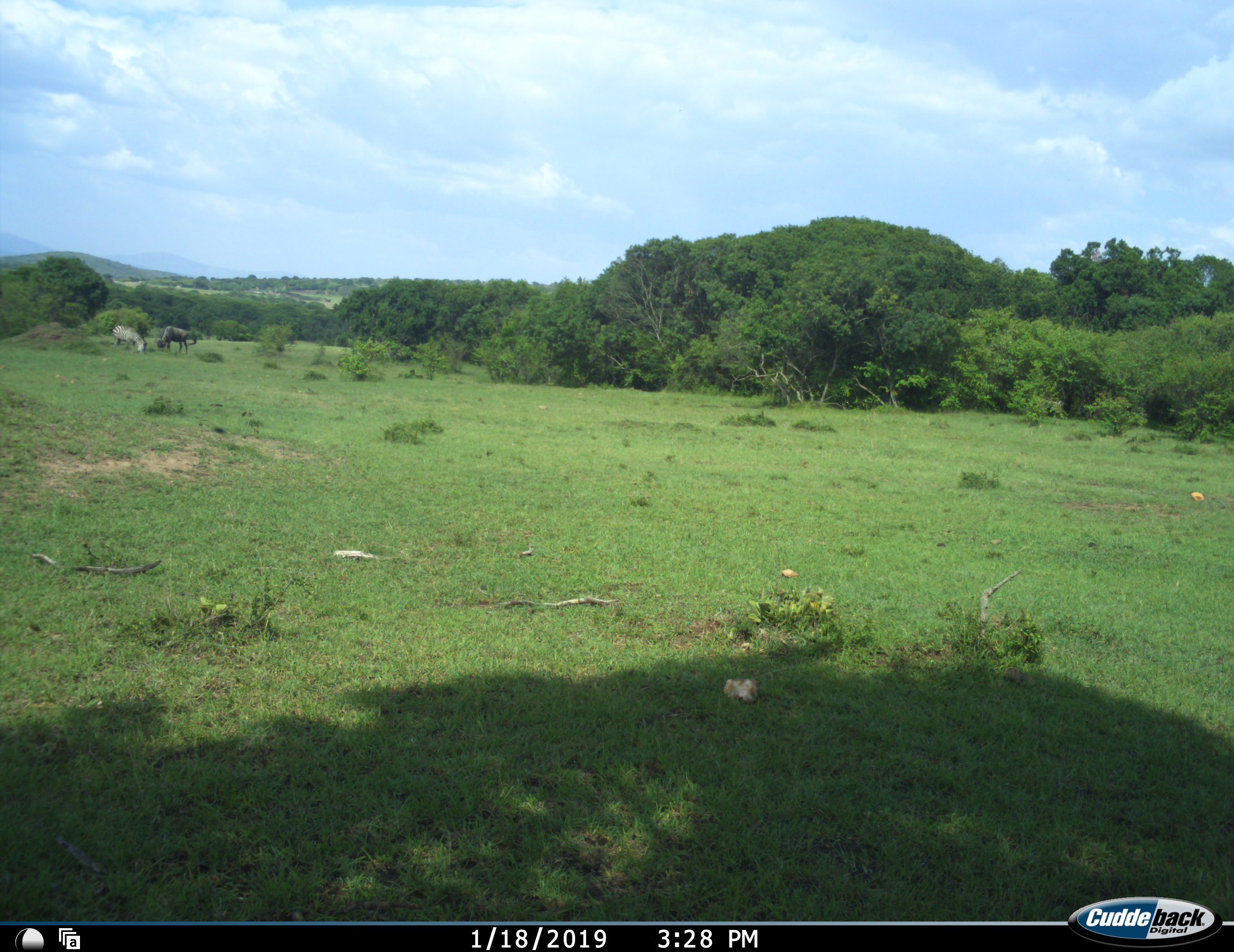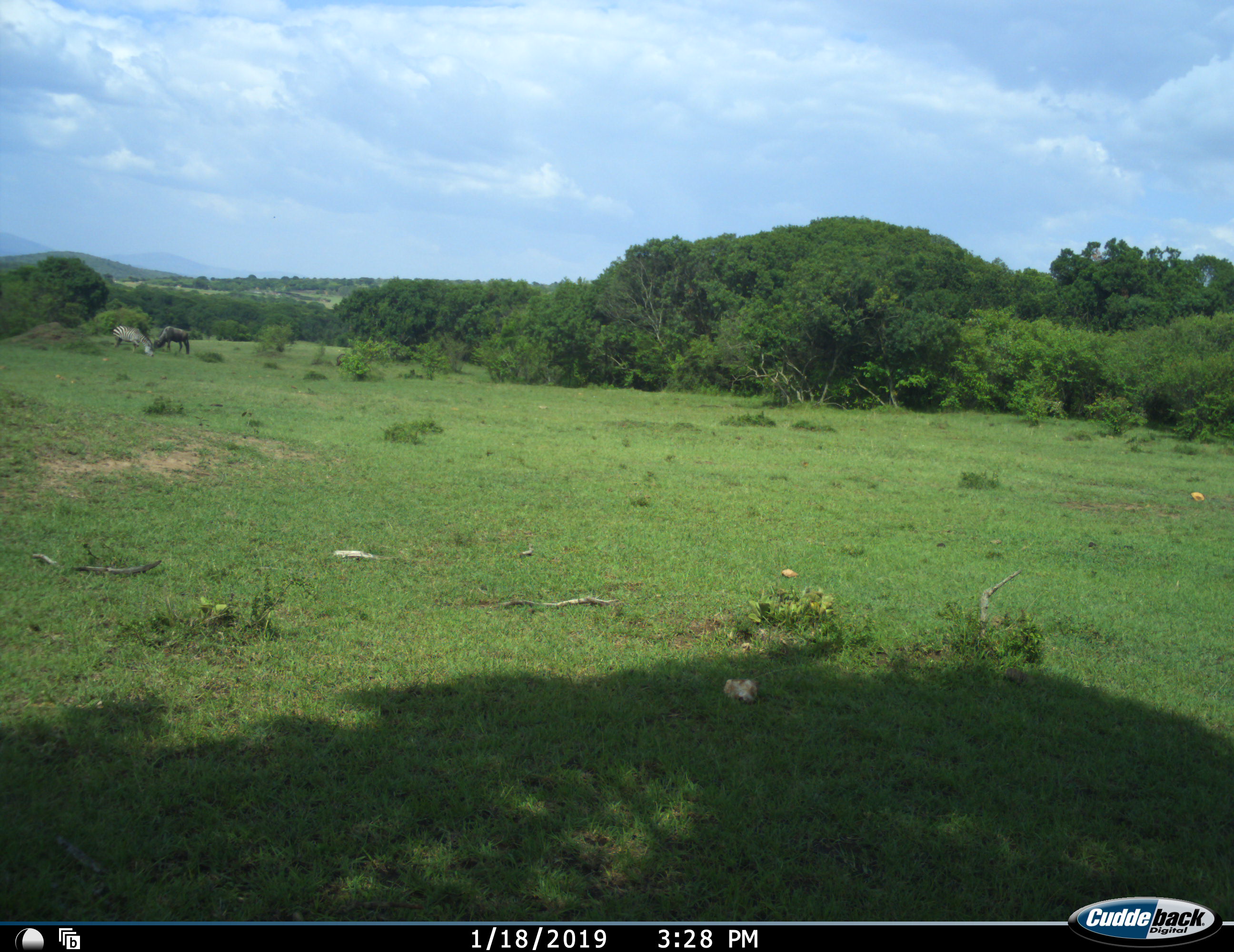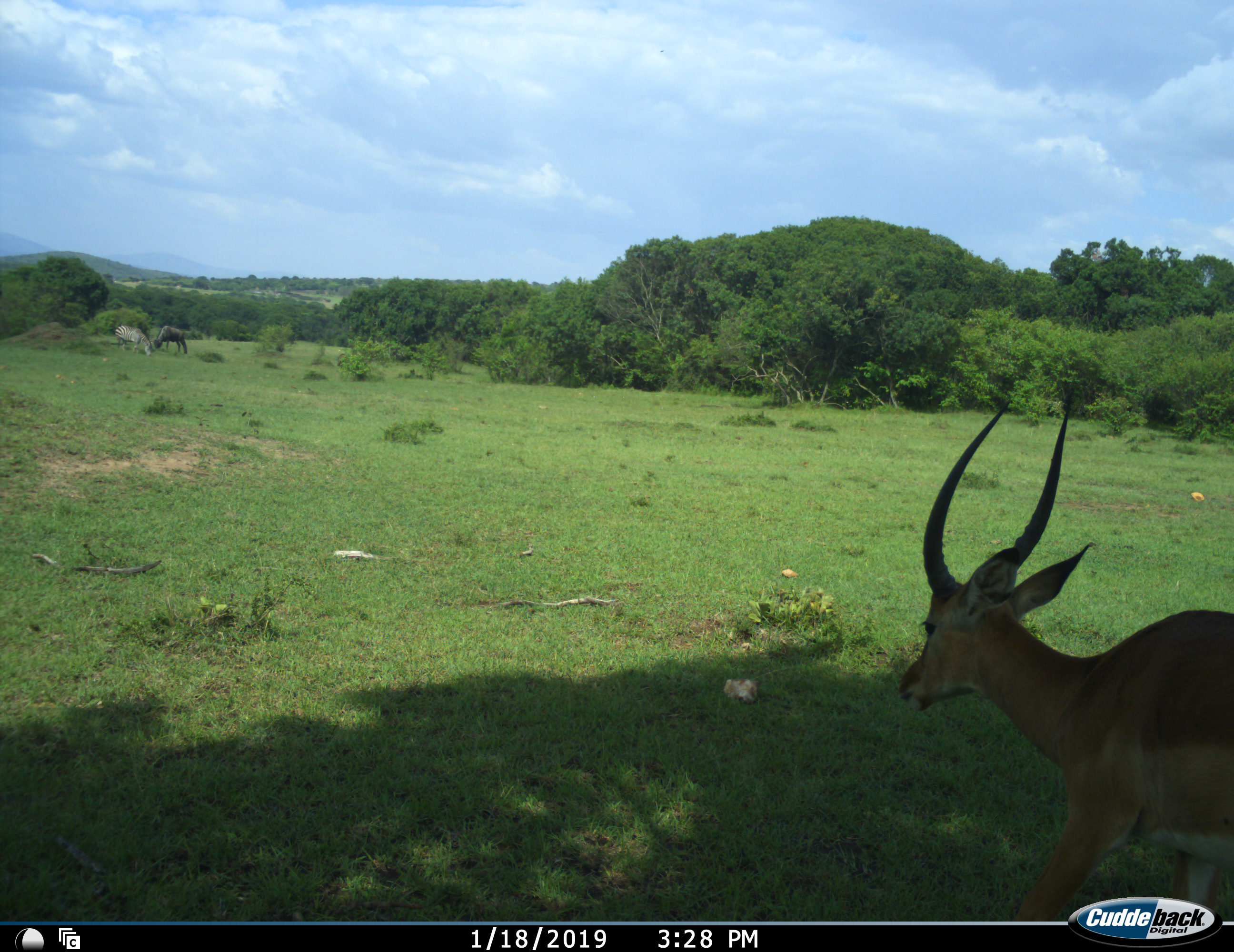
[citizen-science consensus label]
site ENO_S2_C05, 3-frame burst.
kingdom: Animalia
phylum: Chordata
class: Mammalia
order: Artiodactyla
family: Bovidae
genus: Aepyceros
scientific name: Aepyceros melampus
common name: impala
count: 1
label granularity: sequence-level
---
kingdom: Animalia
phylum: Chordata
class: Mammalia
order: Artiodactyla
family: Bovidae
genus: Connochaetes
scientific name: Connochaetes taurinus taurinus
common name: blue wildebeest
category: wildebeestblue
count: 1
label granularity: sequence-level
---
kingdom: Animalia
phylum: Chordata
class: Mammalia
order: Perissodactyla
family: Equidae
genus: Equus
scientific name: Equus quagga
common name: plains zebra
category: zebraplains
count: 1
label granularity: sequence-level